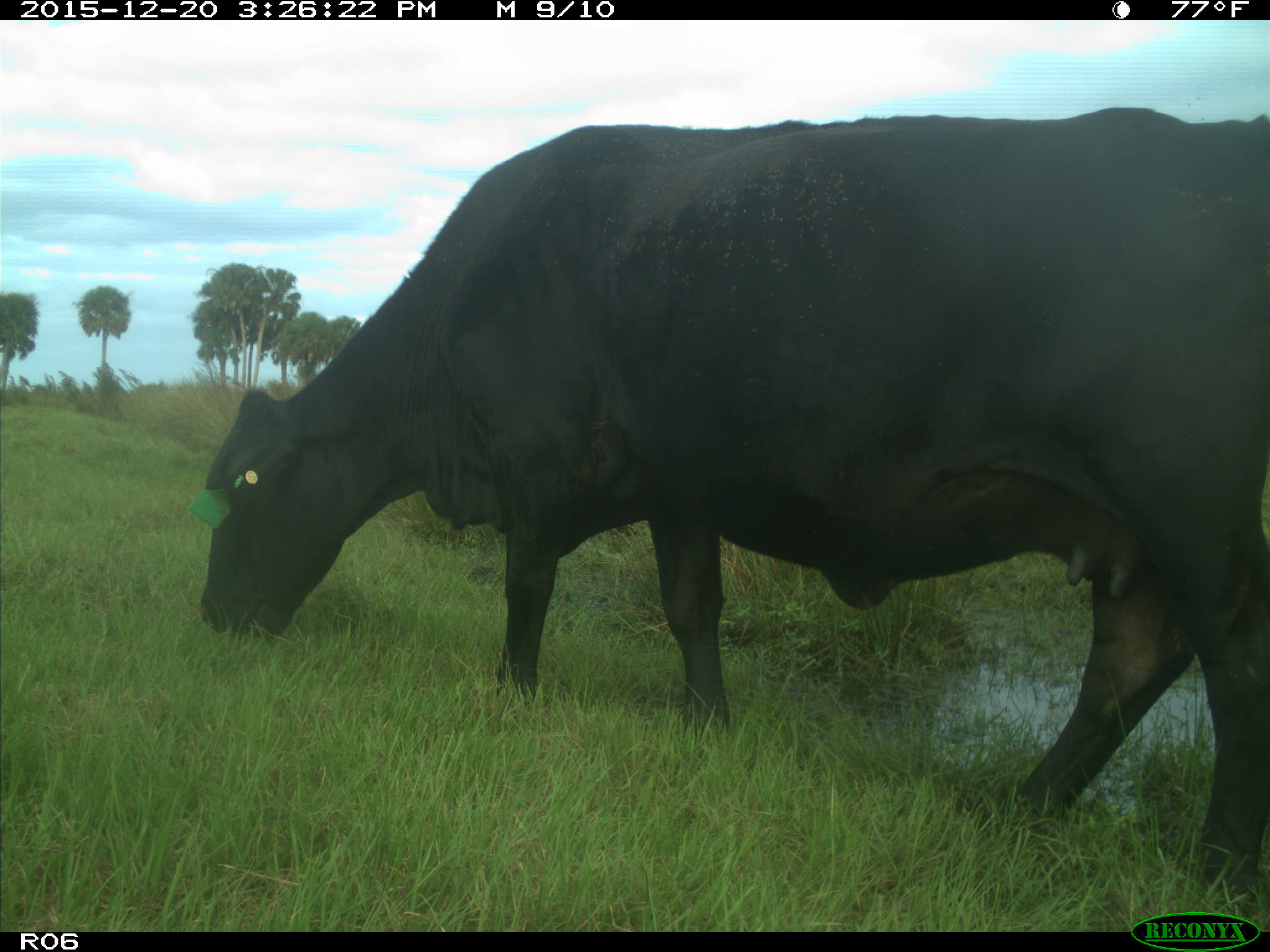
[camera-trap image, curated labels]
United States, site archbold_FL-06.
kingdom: Animalia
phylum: Chordata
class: Mammalia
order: Artiodactyla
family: Bovidae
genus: Bos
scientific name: Bos taurus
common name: domestic cow